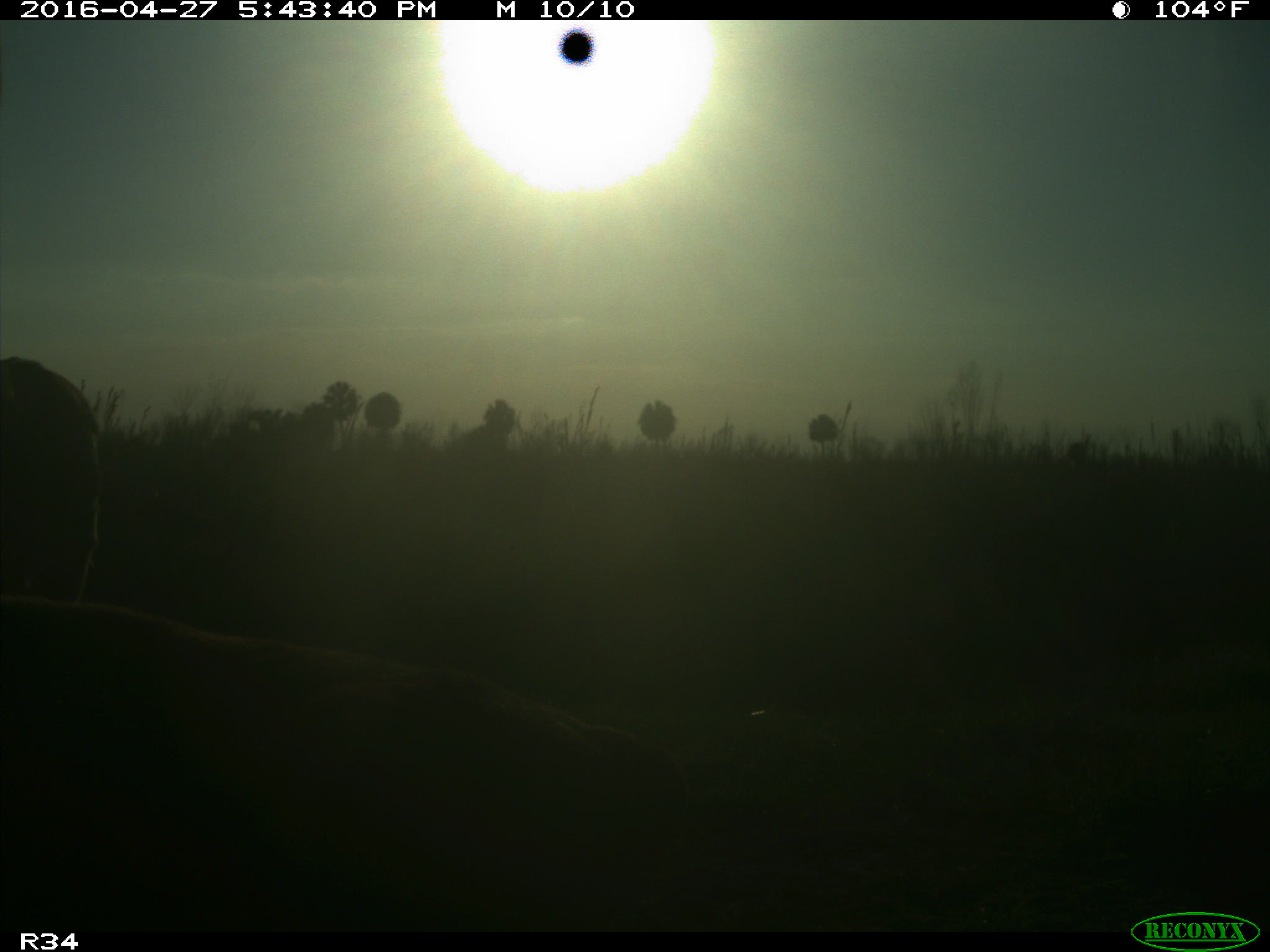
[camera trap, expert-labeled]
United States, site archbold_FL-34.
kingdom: Animalia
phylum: Chordata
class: Mammalia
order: Artiodactyla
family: Bovidae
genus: Bos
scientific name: Bos taurus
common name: domestic cow